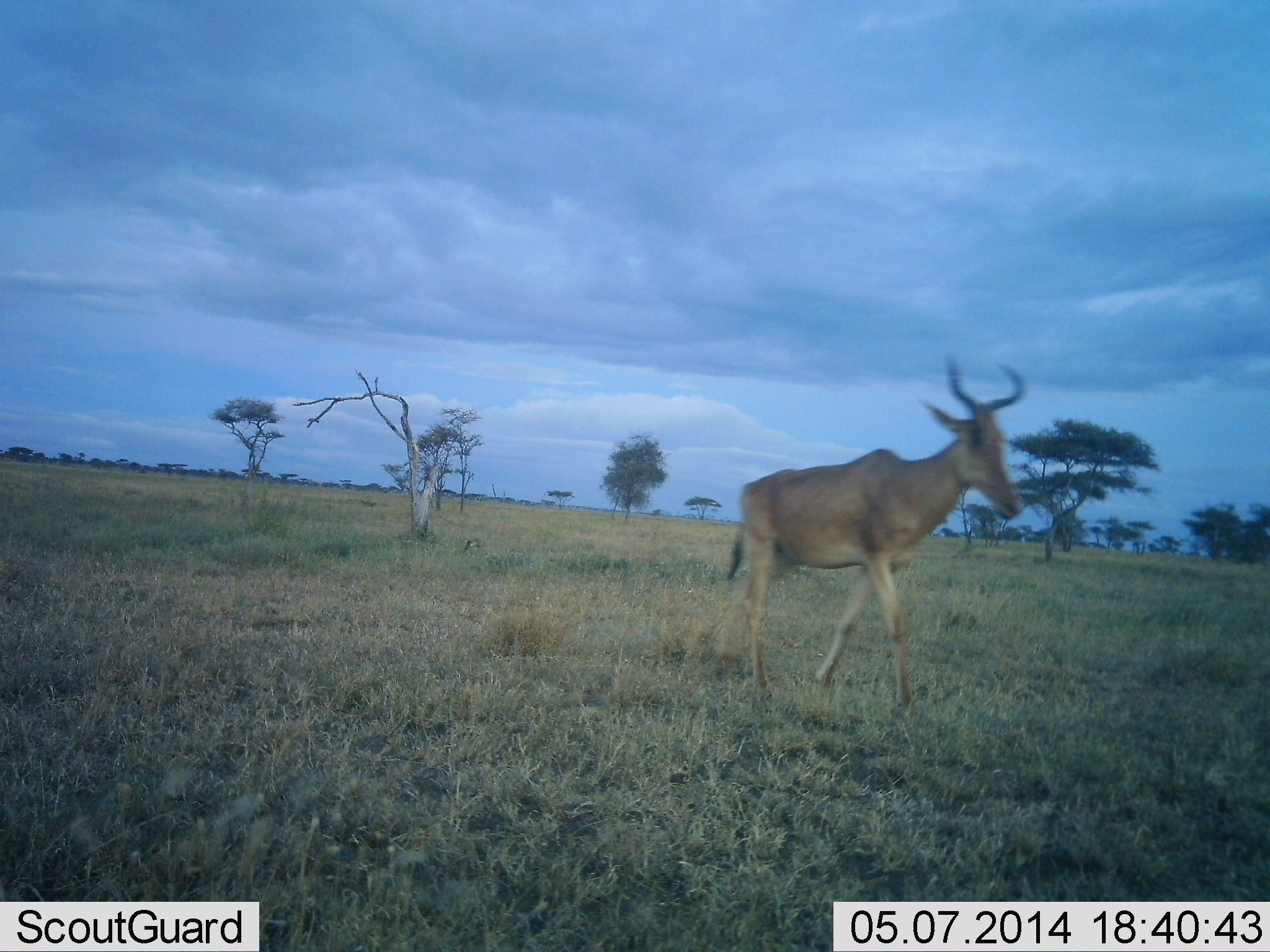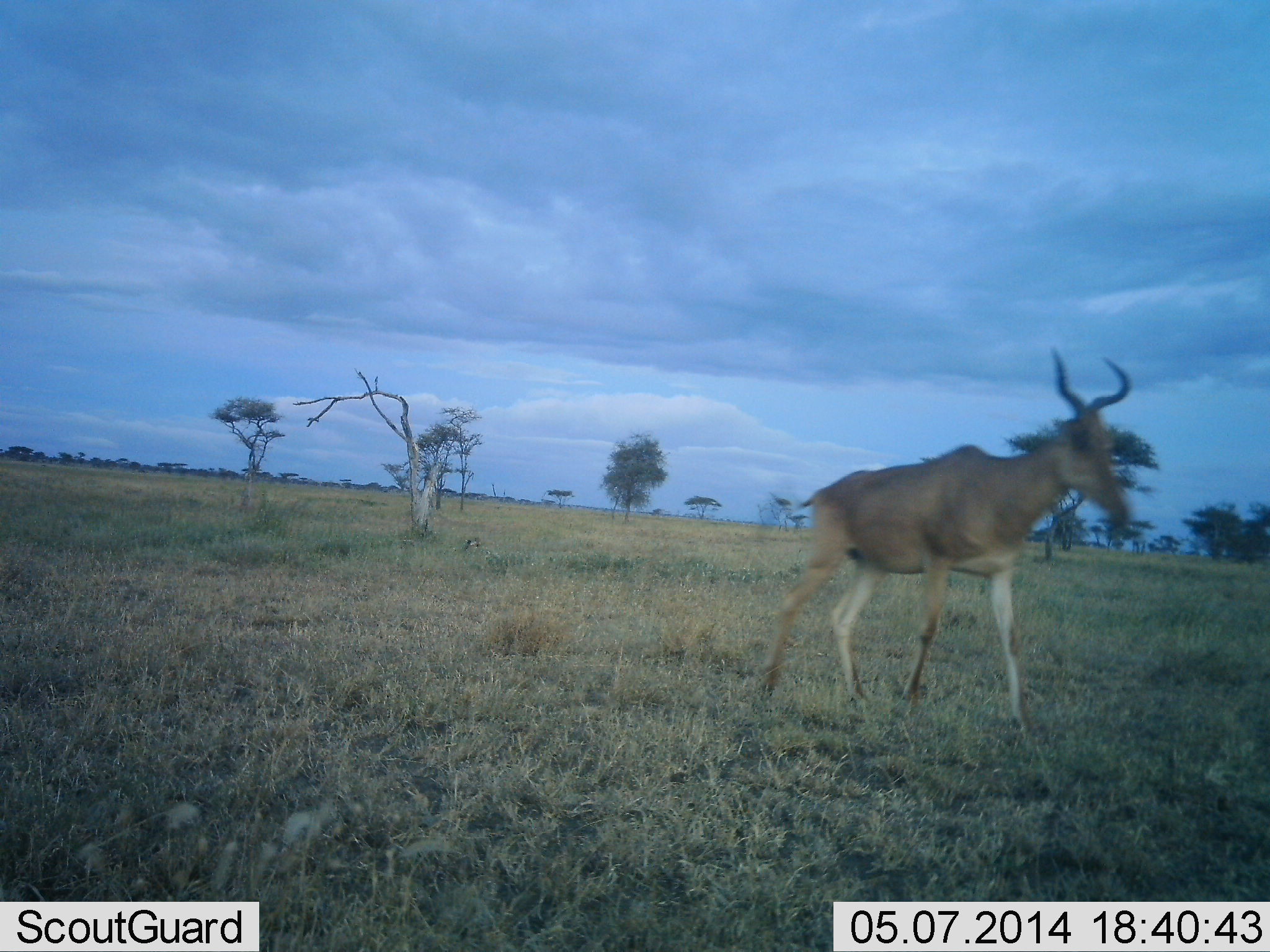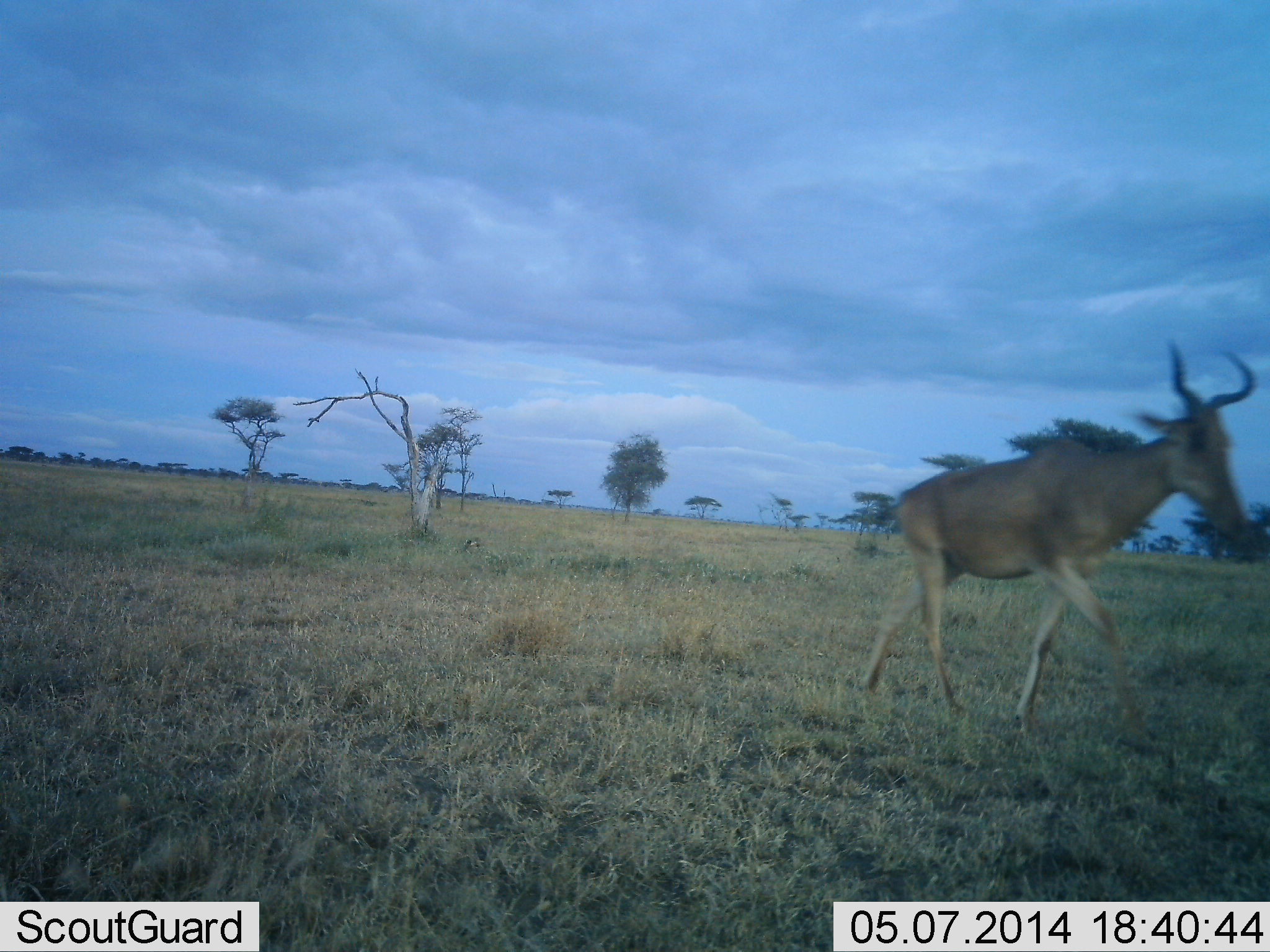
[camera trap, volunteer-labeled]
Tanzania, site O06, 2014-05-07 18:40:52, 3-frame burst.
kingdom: Animalia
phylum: Chordata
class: Mammalia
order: Artiodactyla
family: Bovidae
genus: Alcelaphus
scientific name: Alcelaphus buselaphus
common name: hartebeest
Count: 1.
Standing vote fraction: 10%.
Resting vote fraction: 0%.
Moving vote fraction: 100%.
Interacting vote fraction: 0%.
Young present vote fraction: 0%.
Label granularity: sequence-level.